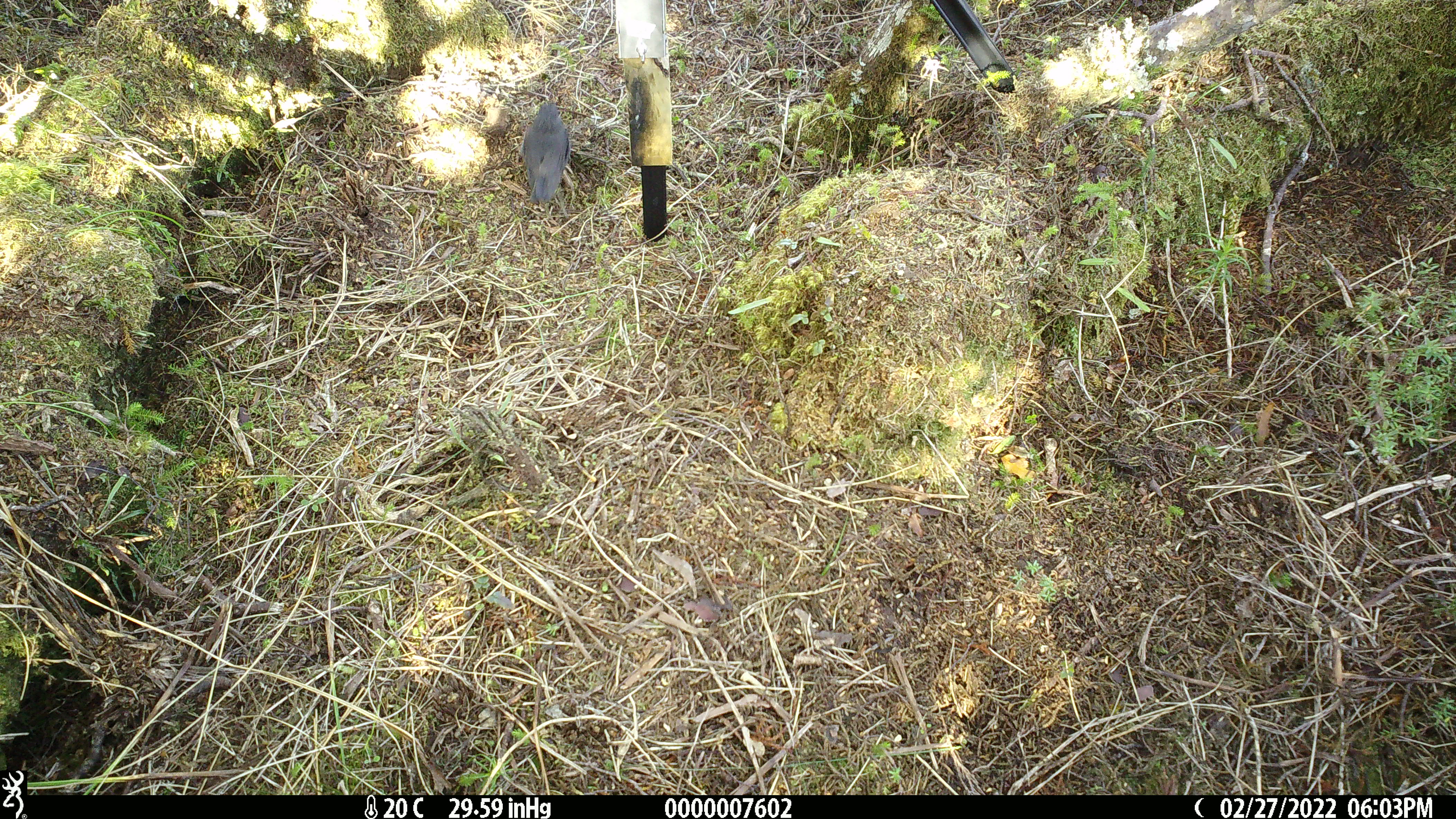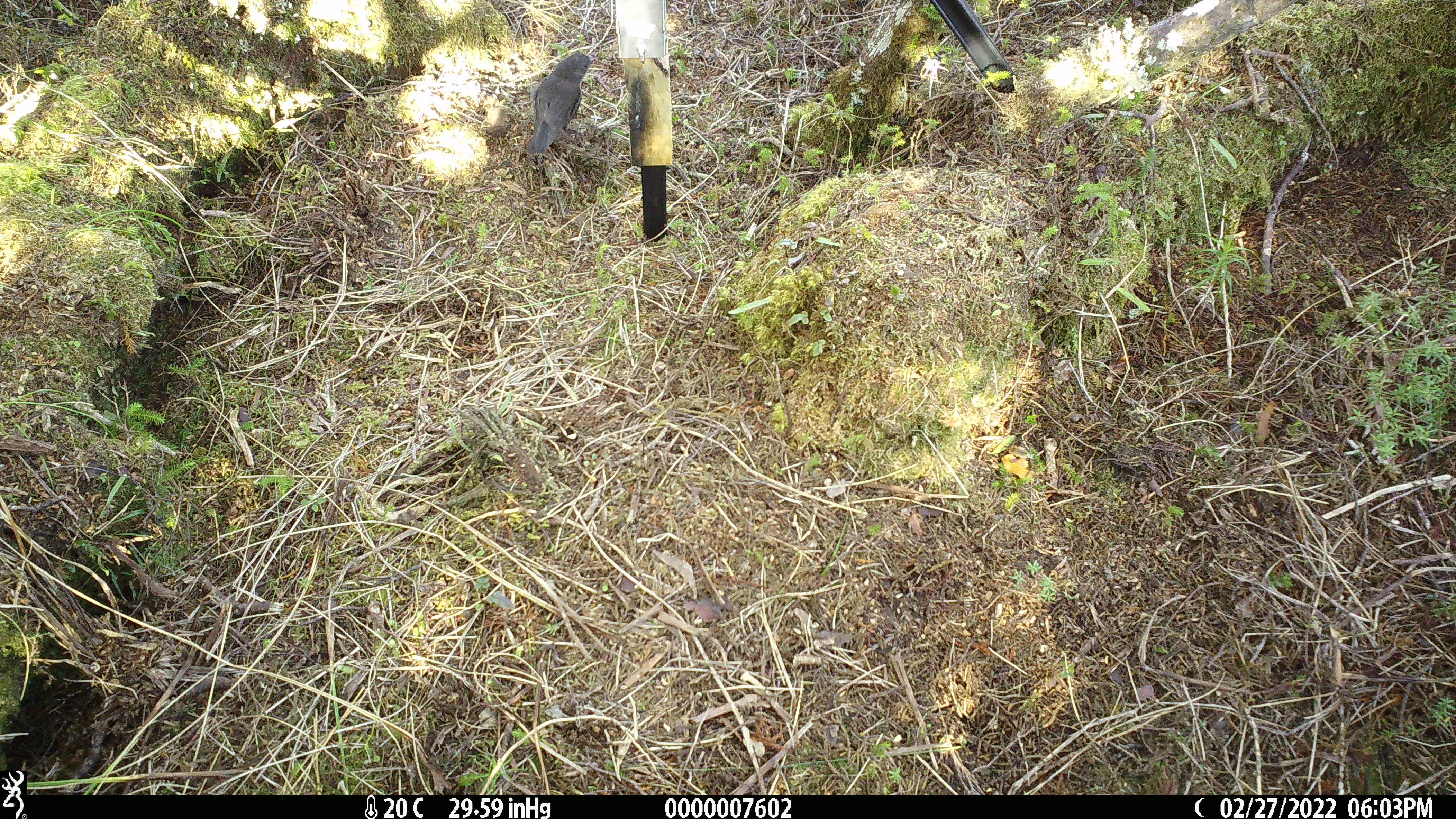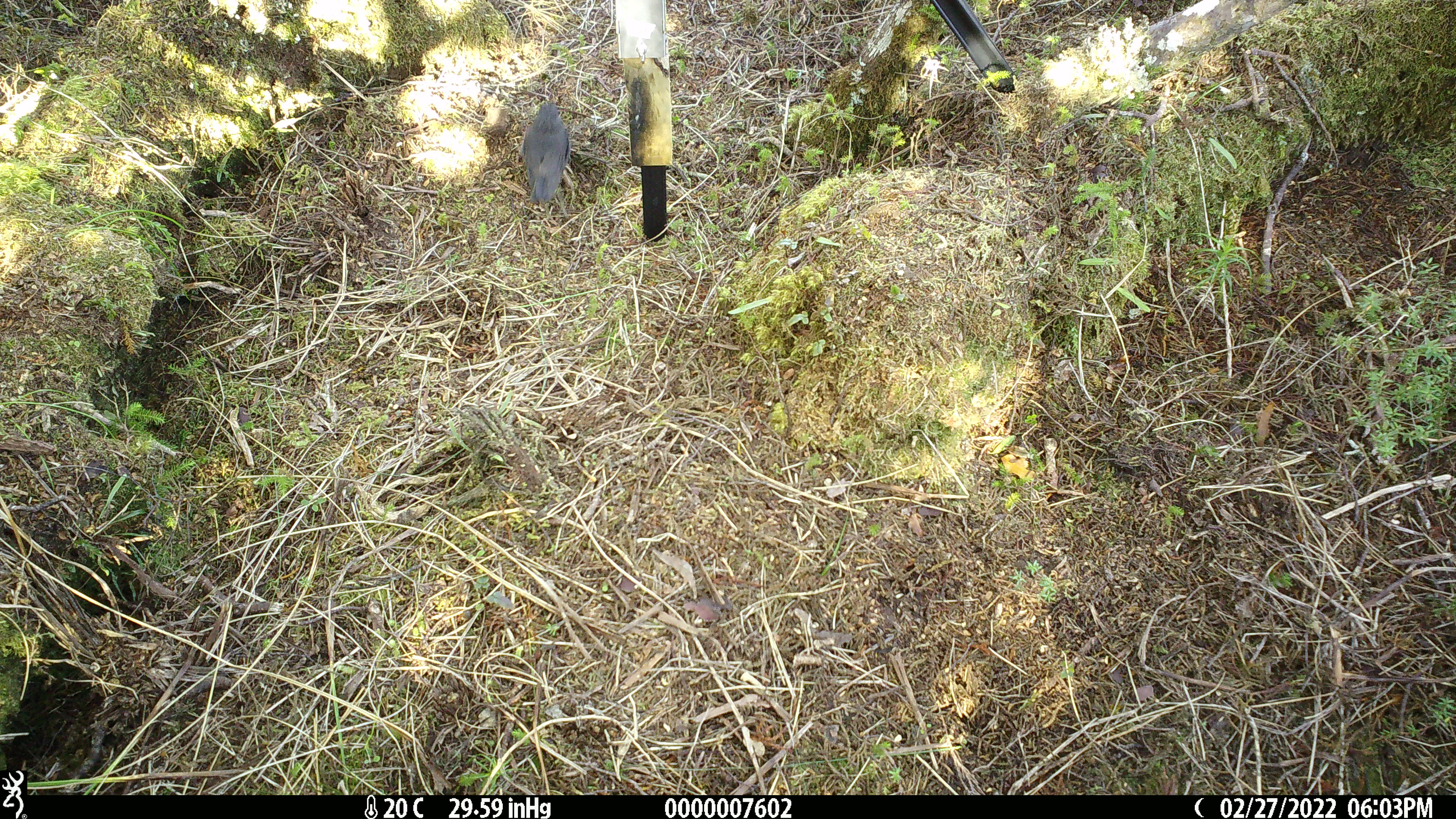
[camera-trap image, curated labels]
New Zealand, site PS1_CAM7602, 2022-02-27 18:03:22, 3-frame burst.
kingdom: Animalia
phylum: Chordata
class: Aves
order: Passeriformes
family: Petroicidae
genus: Petroica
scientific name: Petroica australis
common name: new zealand robin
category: robin